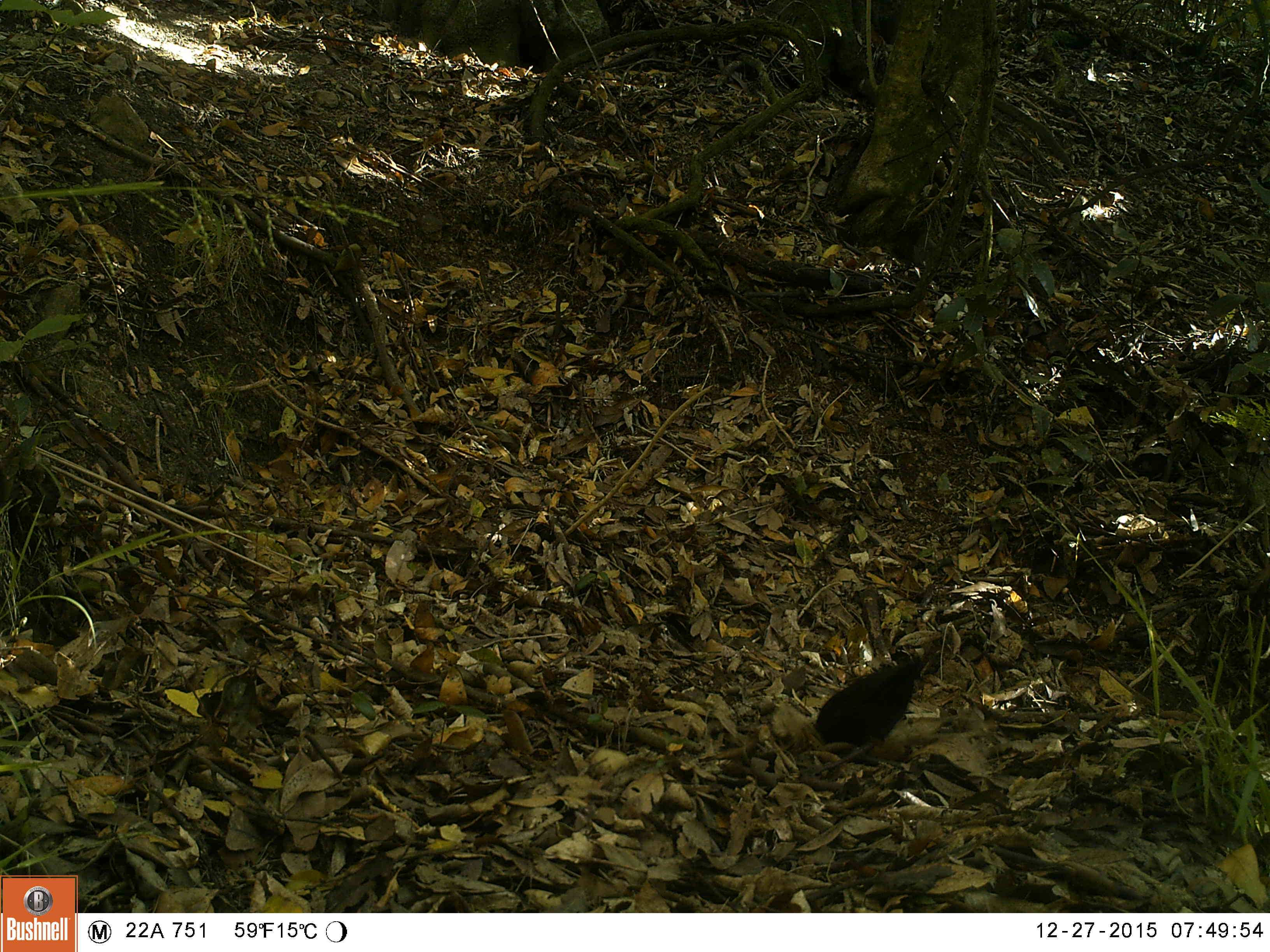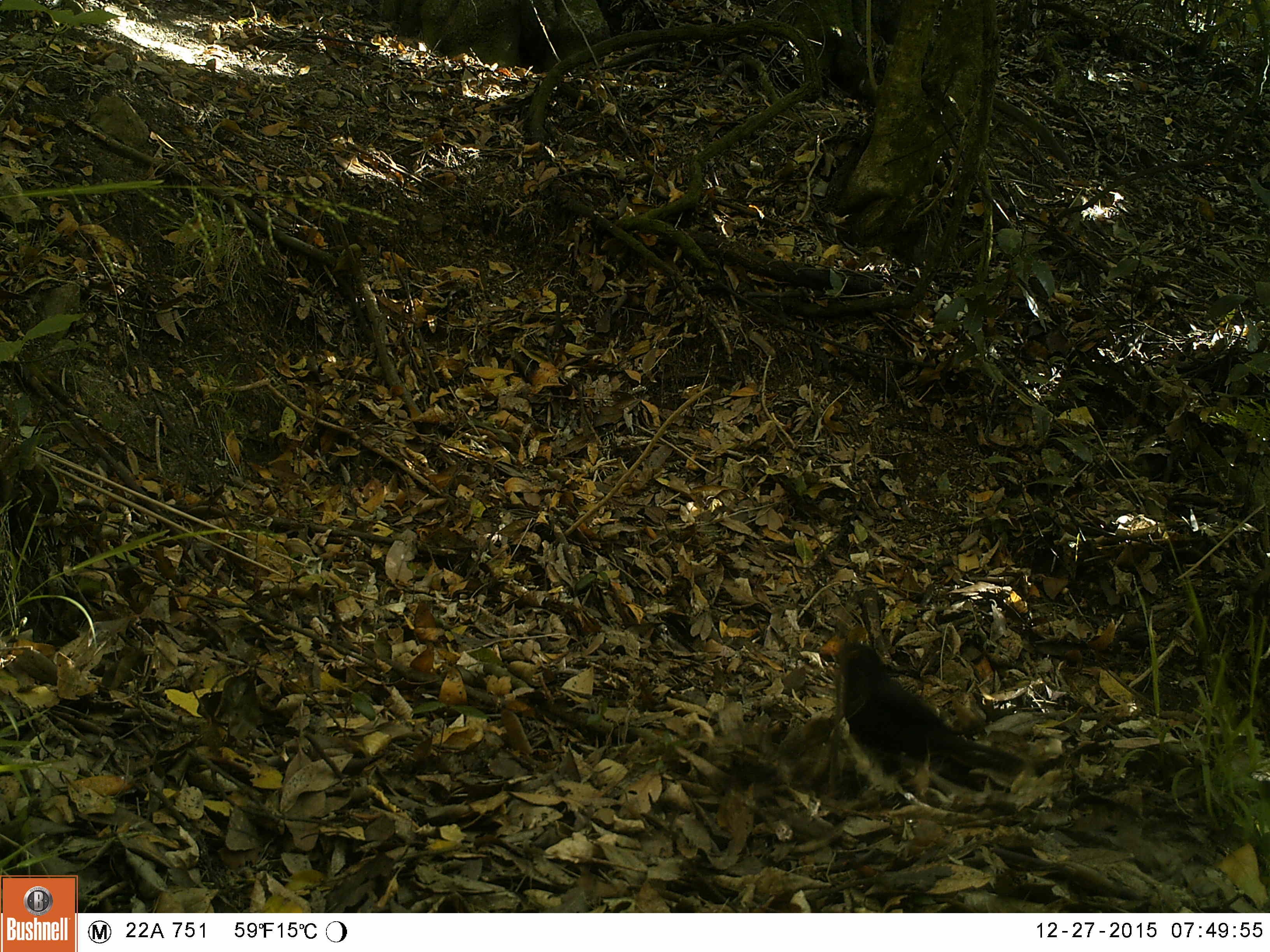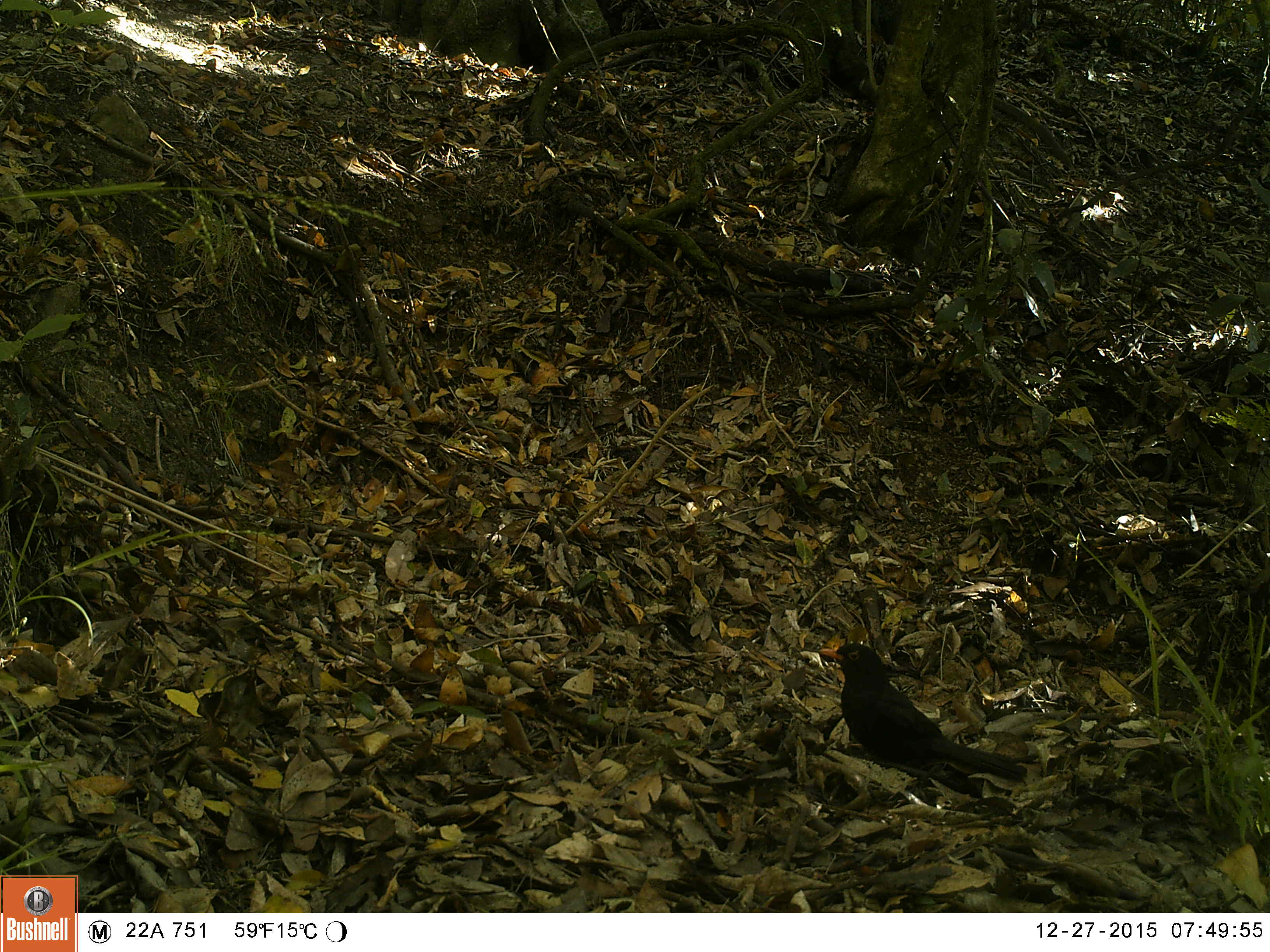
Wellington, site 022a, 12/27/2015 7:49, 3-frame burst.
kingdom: Animalia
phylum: Chordata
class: Aves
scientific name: Aves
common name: bird